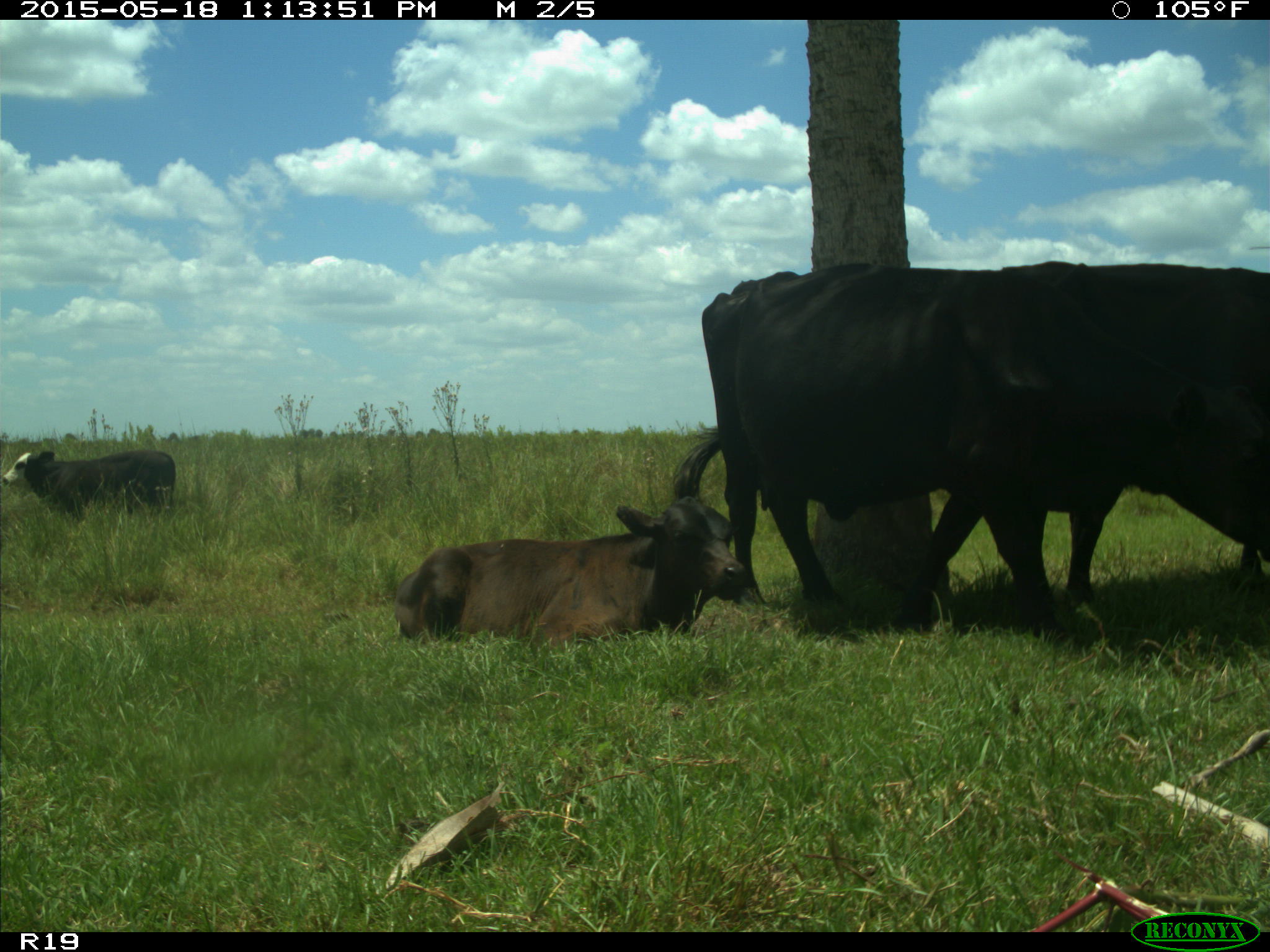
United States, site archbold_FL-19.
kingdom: Animalia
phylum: Chordata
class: Mammalia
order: Artiodactyla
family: Bovidae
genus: Bos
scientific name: Bos taurus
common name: domestic cow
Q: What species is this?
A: Bos taurus (domestic cow).